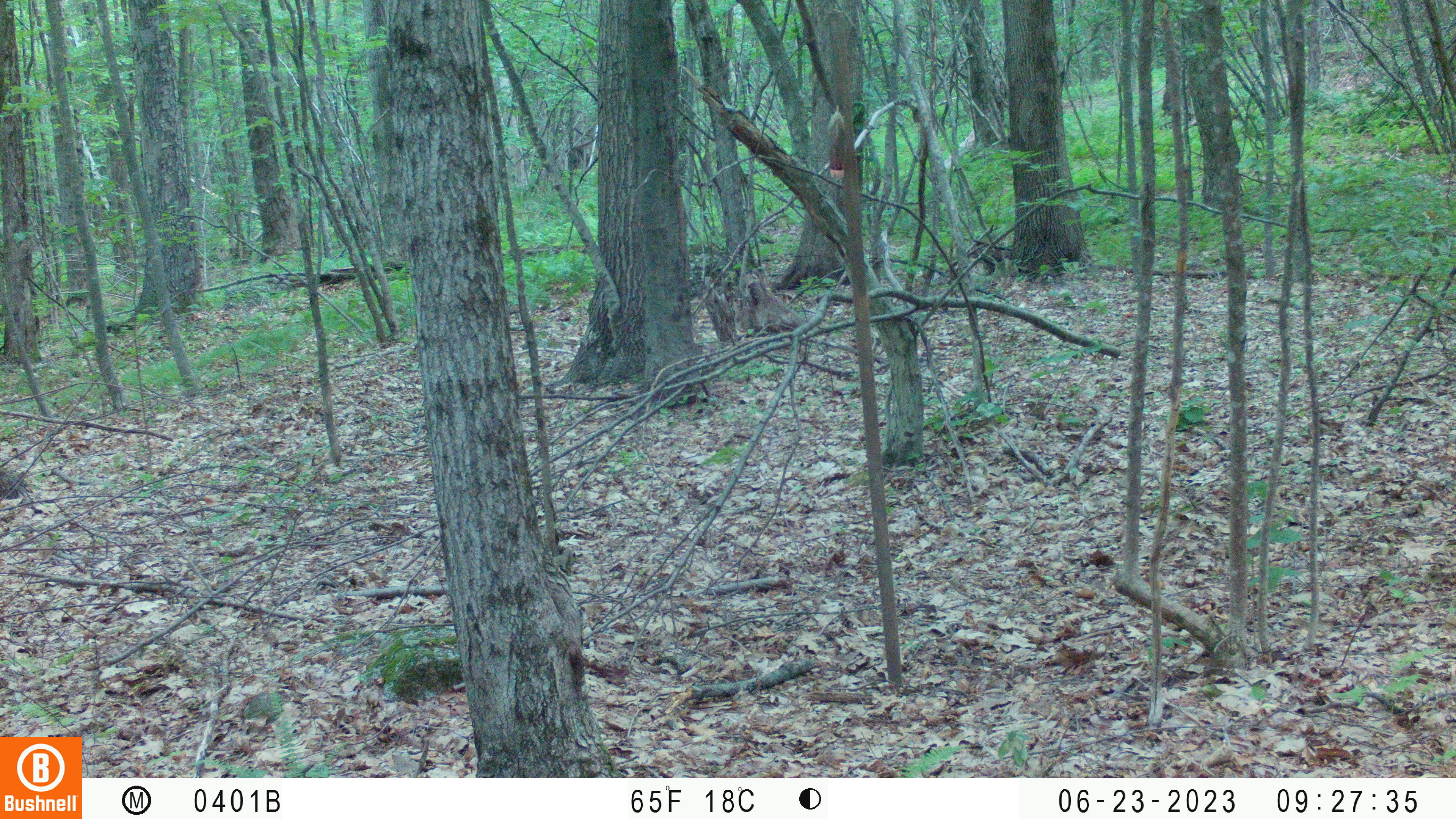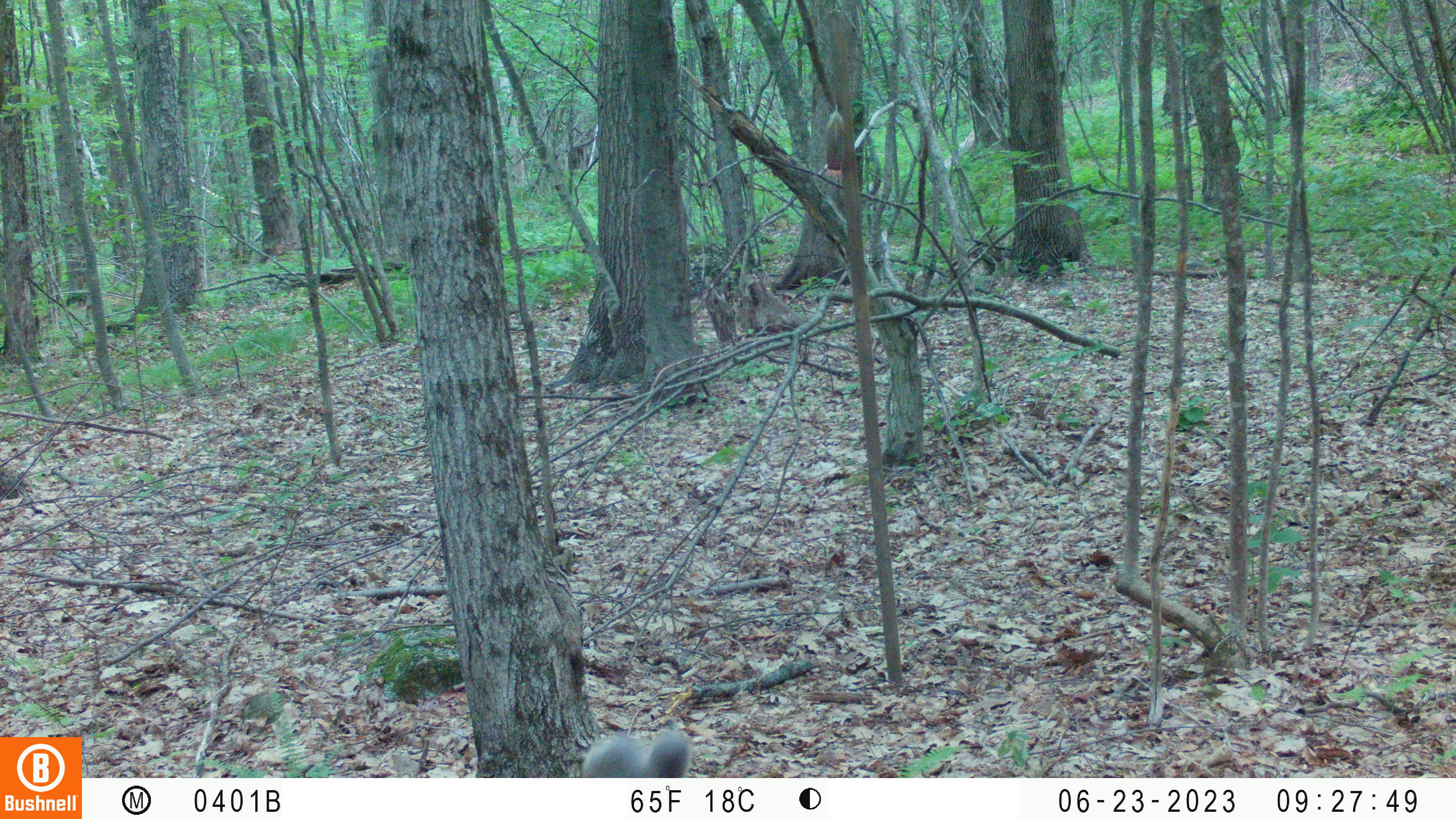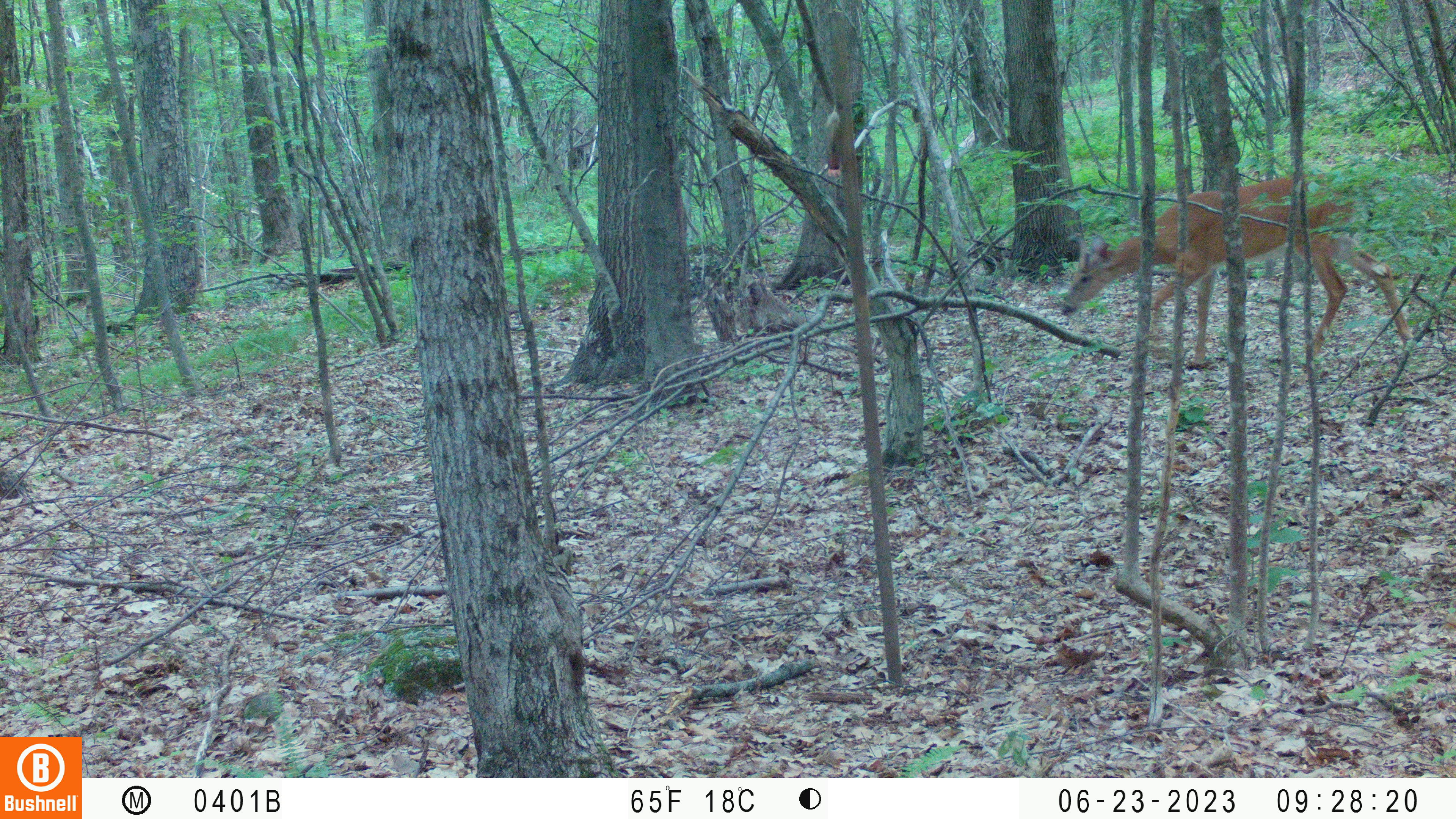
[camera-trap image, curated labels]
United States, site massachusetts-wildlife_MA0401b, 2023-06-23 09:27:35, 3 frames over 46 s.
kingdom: Animalia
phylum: Chordata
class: Mammalia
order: Artiodactyla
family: Cervidae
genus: Odocoileus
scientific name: Odocoileus virginianus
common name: white-tailed deer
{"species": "white-tailed deer (Odocoileus virginianus)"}